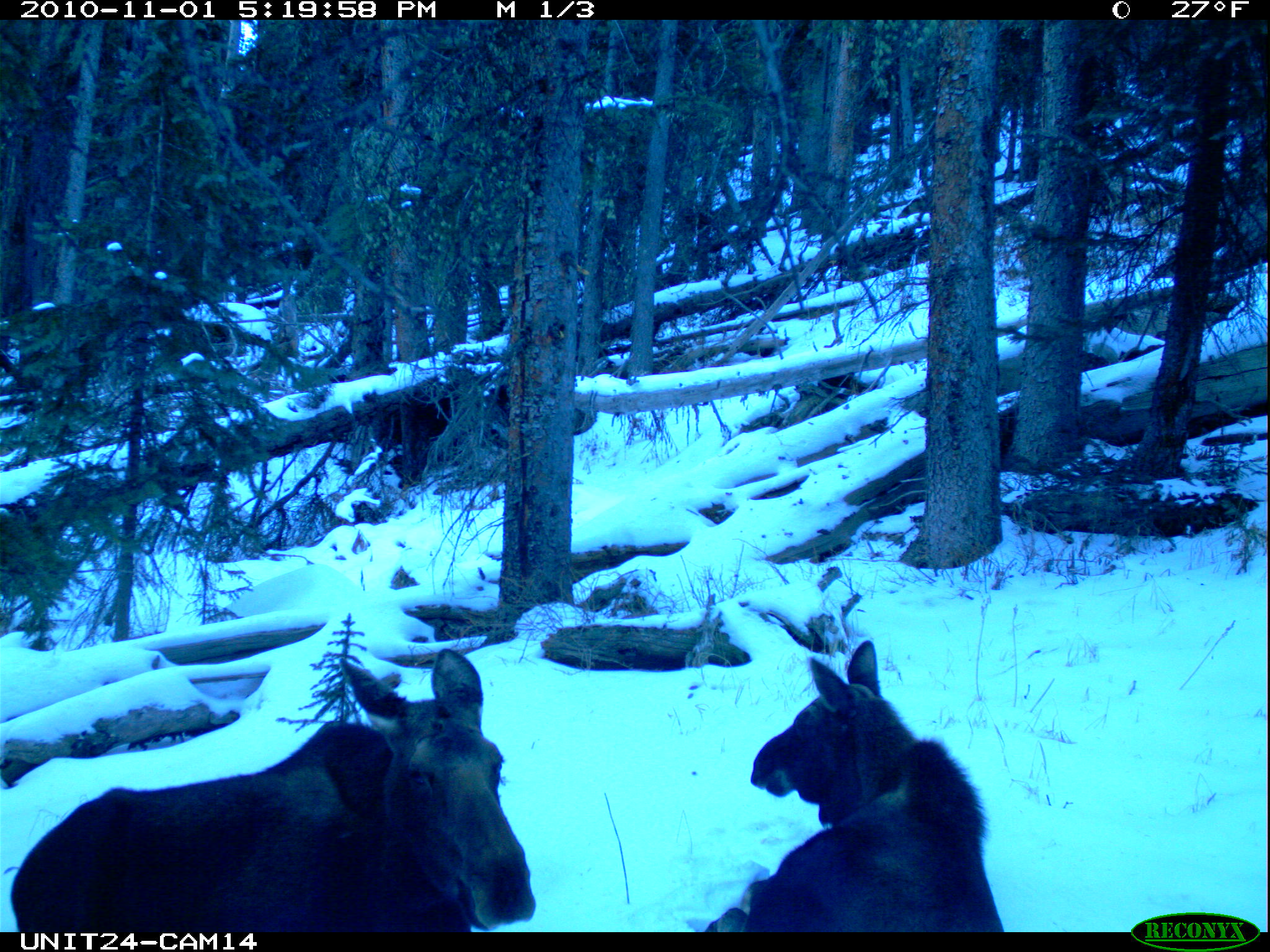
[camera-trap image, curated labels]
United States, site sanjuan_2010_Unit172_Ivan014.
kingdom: Animalia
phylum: Chordata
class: Mammalia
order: Artiodactyla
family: Cervidae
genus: Alces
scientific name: Alces alces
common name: moose